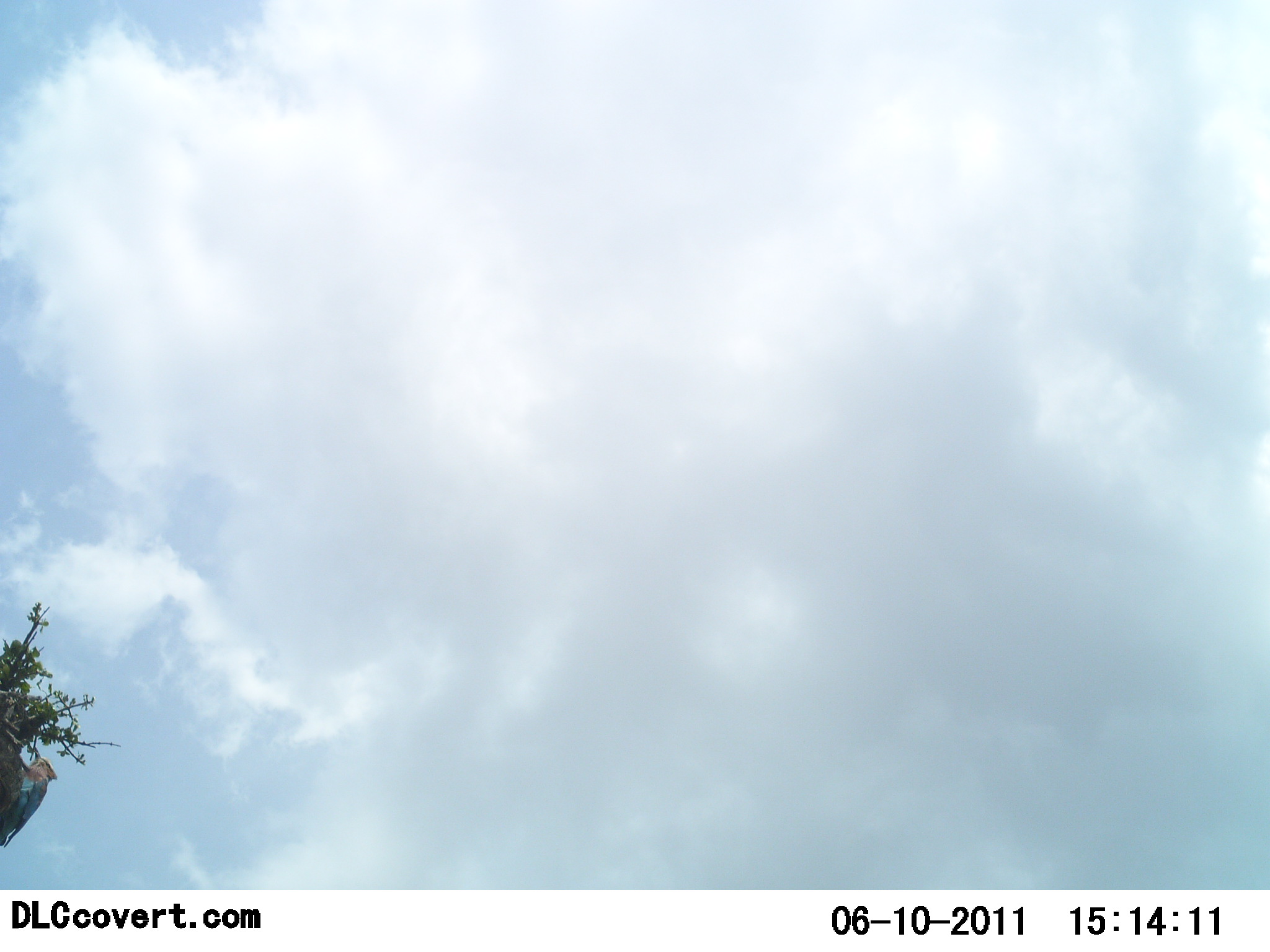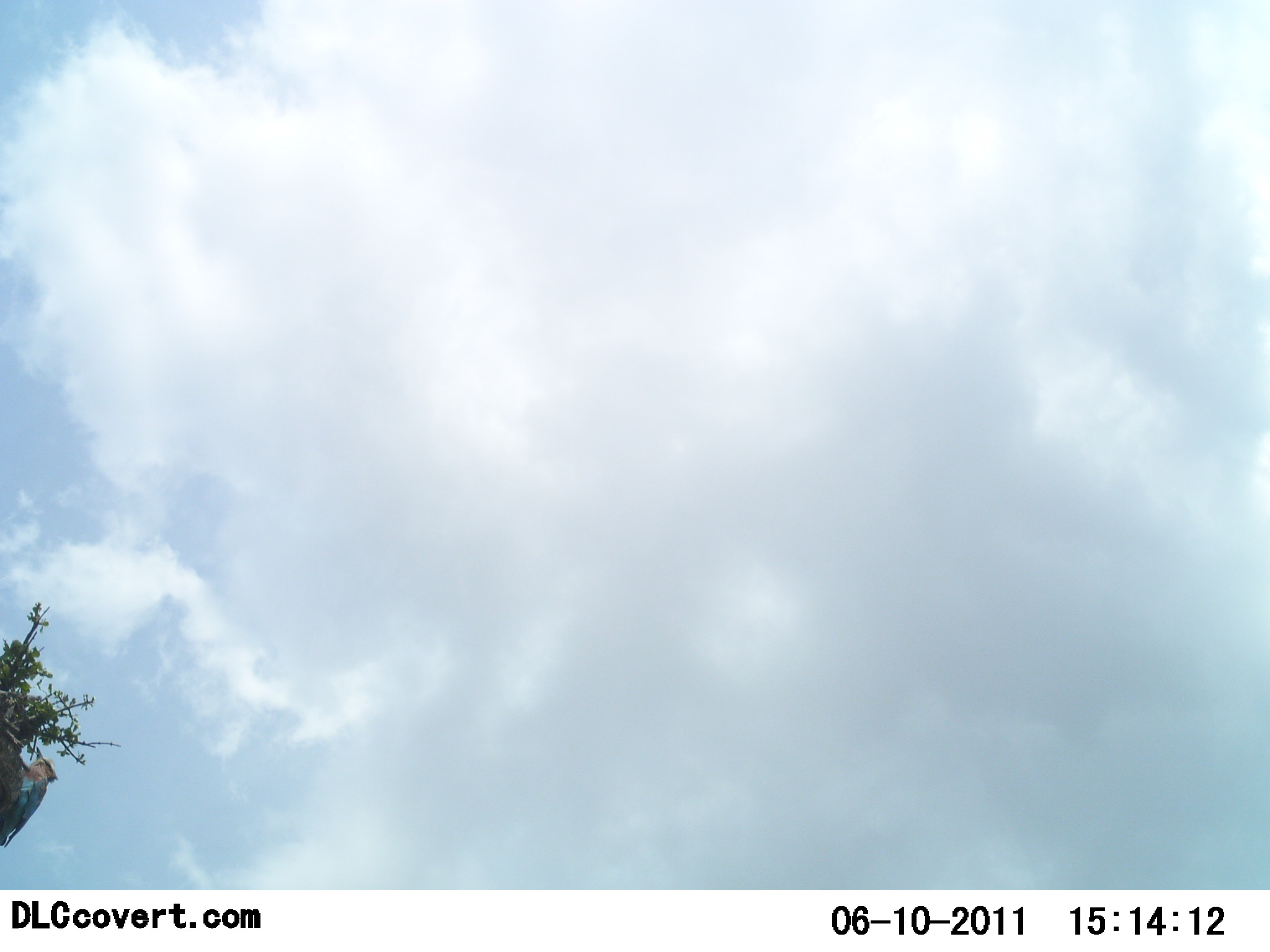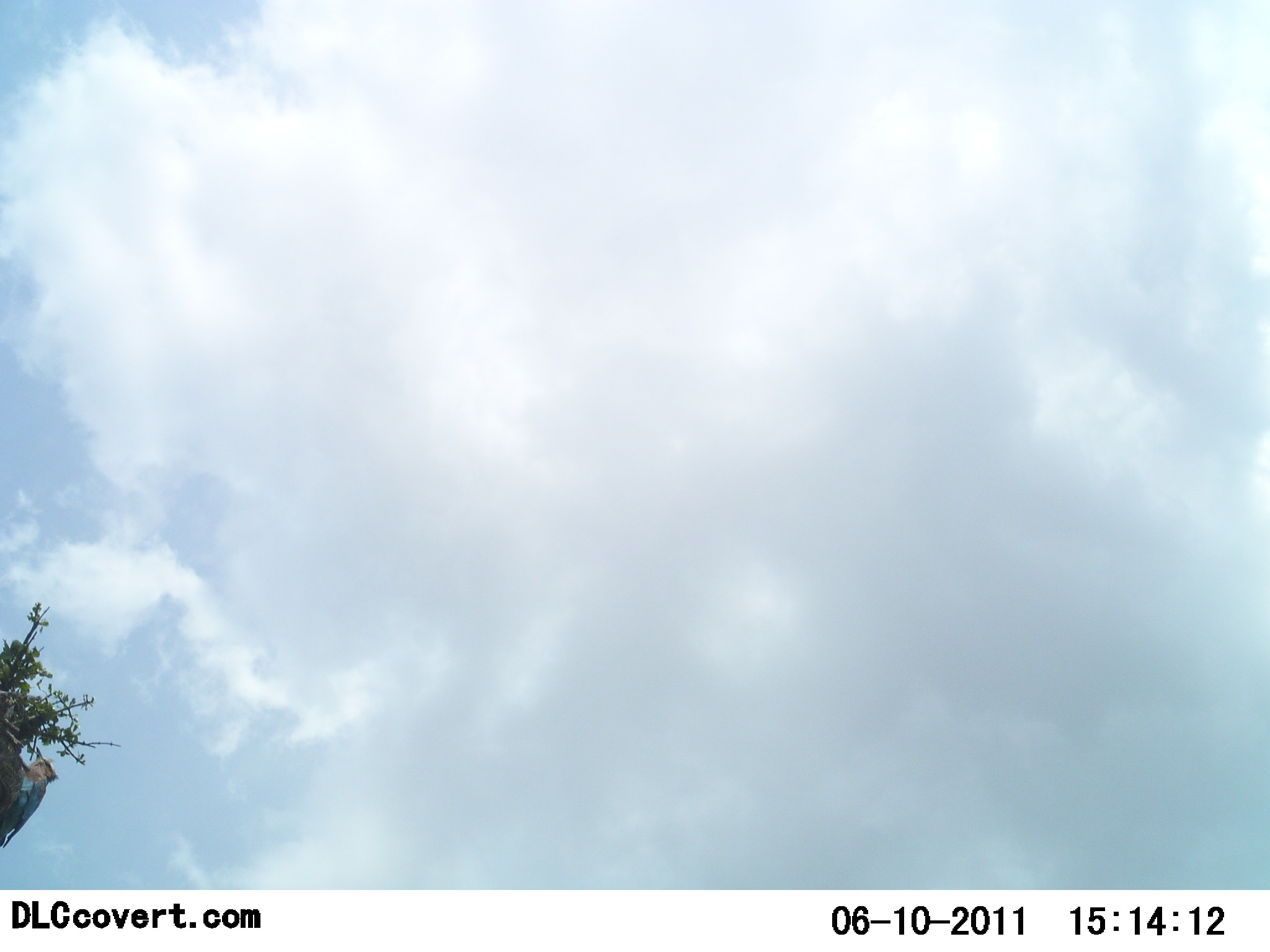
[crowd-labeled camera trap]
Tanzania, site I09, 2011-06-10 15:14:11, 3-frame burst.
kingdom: Animalia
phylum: Chordata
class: Aves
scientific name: Aves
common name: bird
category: otherbird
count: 1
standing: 27%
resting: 36%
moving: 9%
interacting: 9%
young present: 0%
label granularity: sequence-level